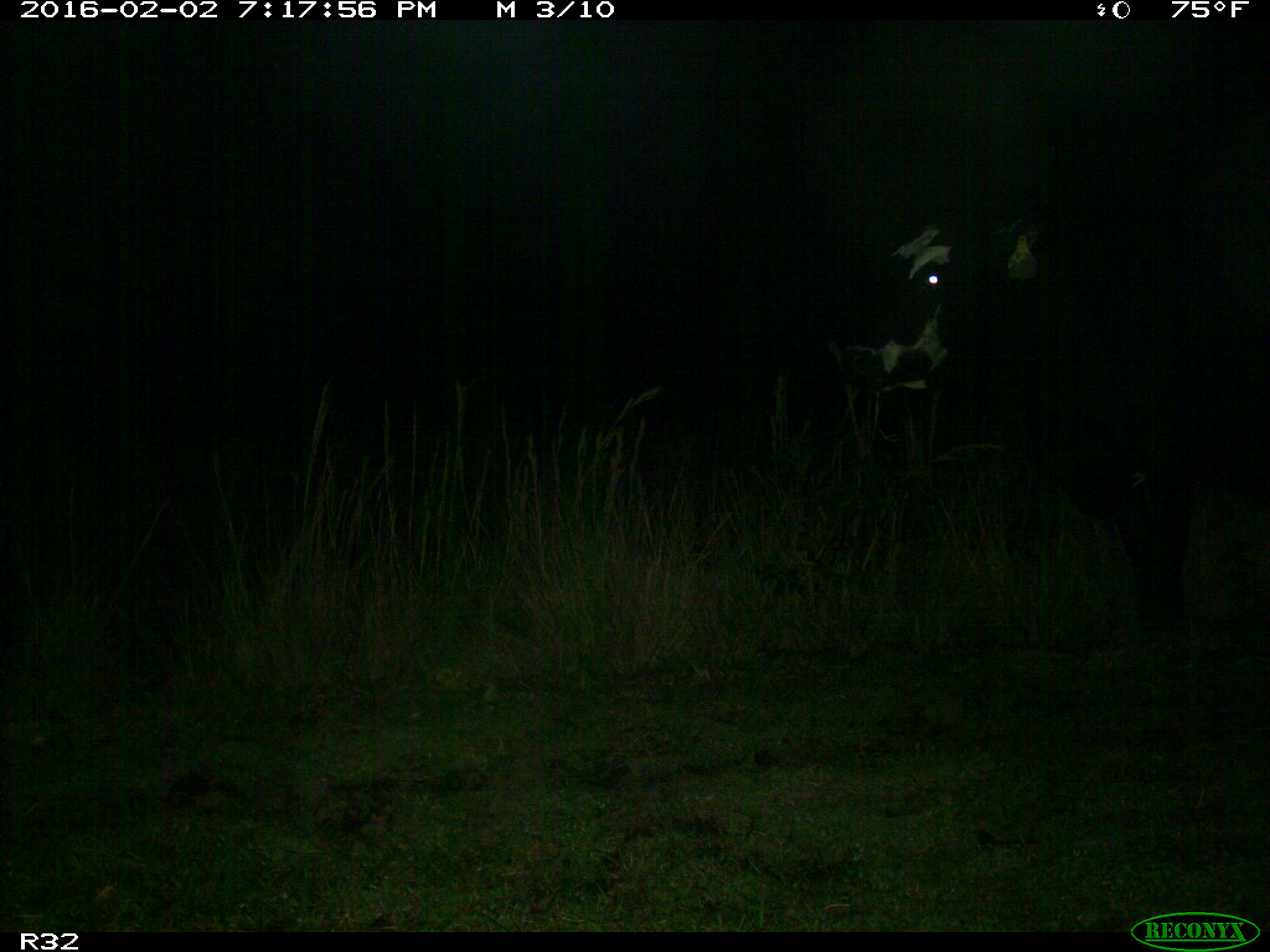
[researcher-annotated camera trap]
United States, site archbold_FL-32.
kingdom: Animalia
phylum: Chordata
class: Mammalia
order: Artiodactyla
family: Bovidae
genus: Bos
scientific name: Bos taurus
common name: domestic cow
Bos taurus (domestic cow).